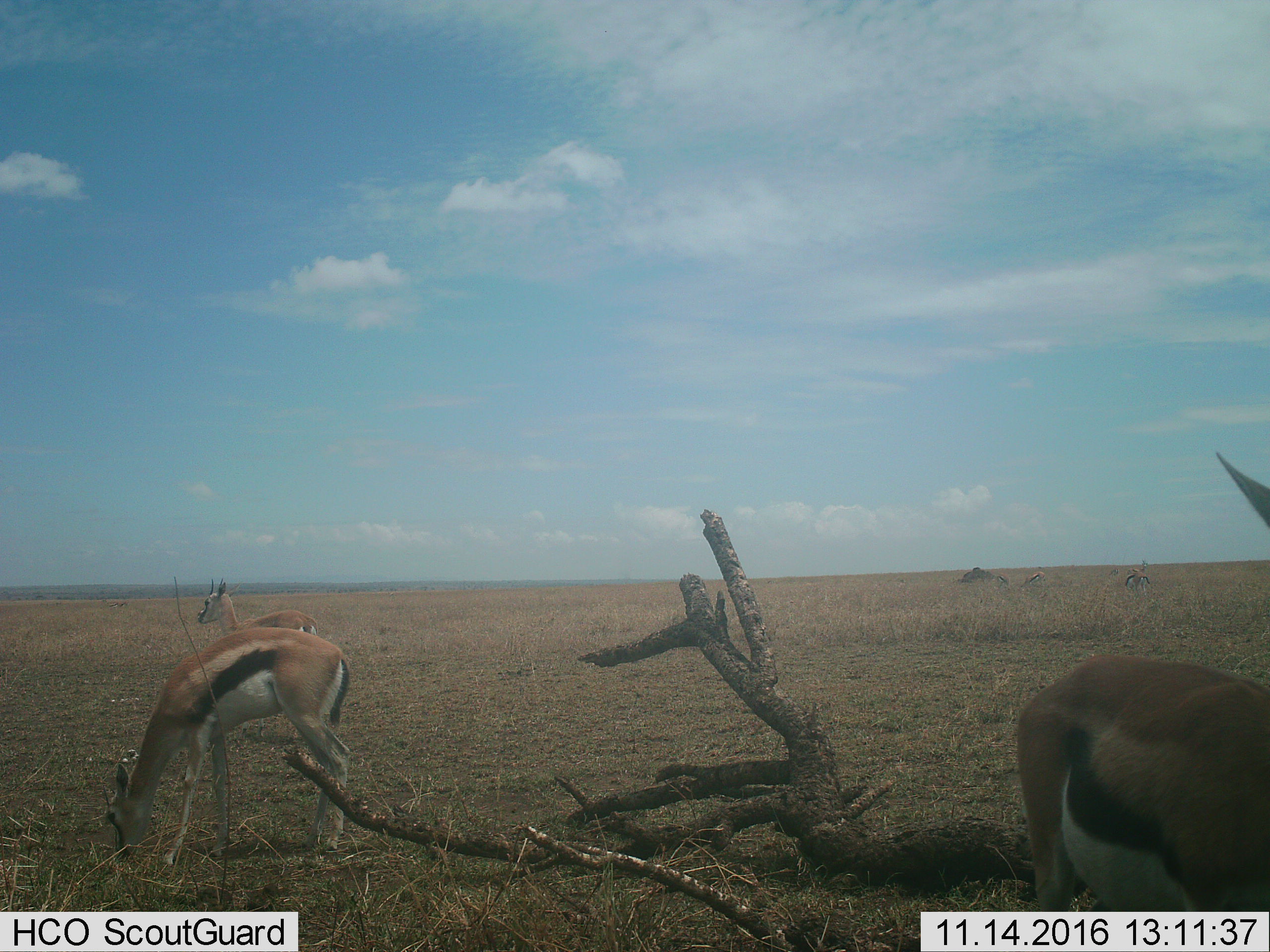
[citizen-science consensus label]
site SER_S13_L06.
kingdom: Animalia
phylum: Chordata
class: Mammalia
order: Artiodactyla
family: Bovidae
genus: Eudorcas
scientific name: Eudorcas thomsonii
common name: thomson's gazelle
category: gazellethomsons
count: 5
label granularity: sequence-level